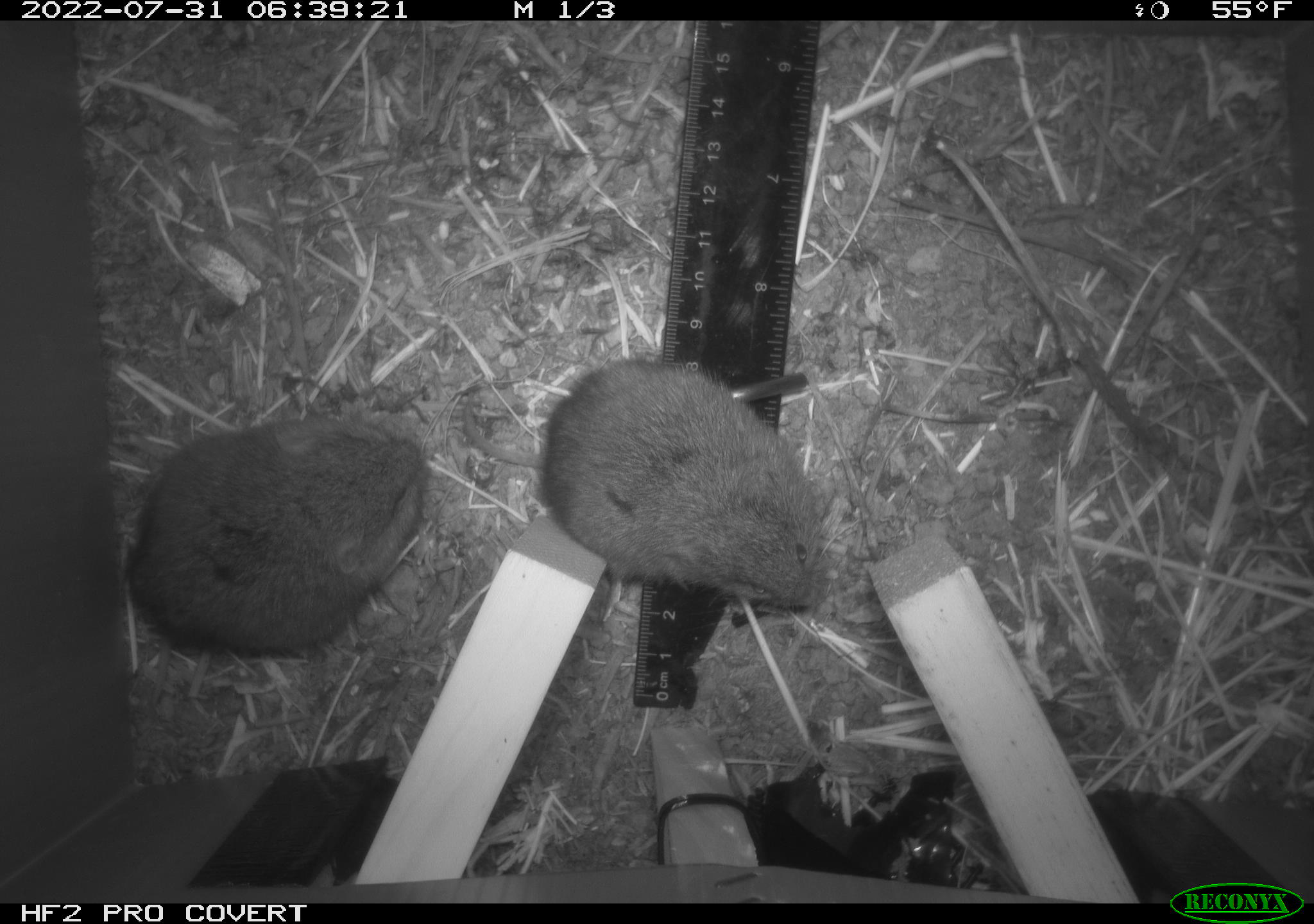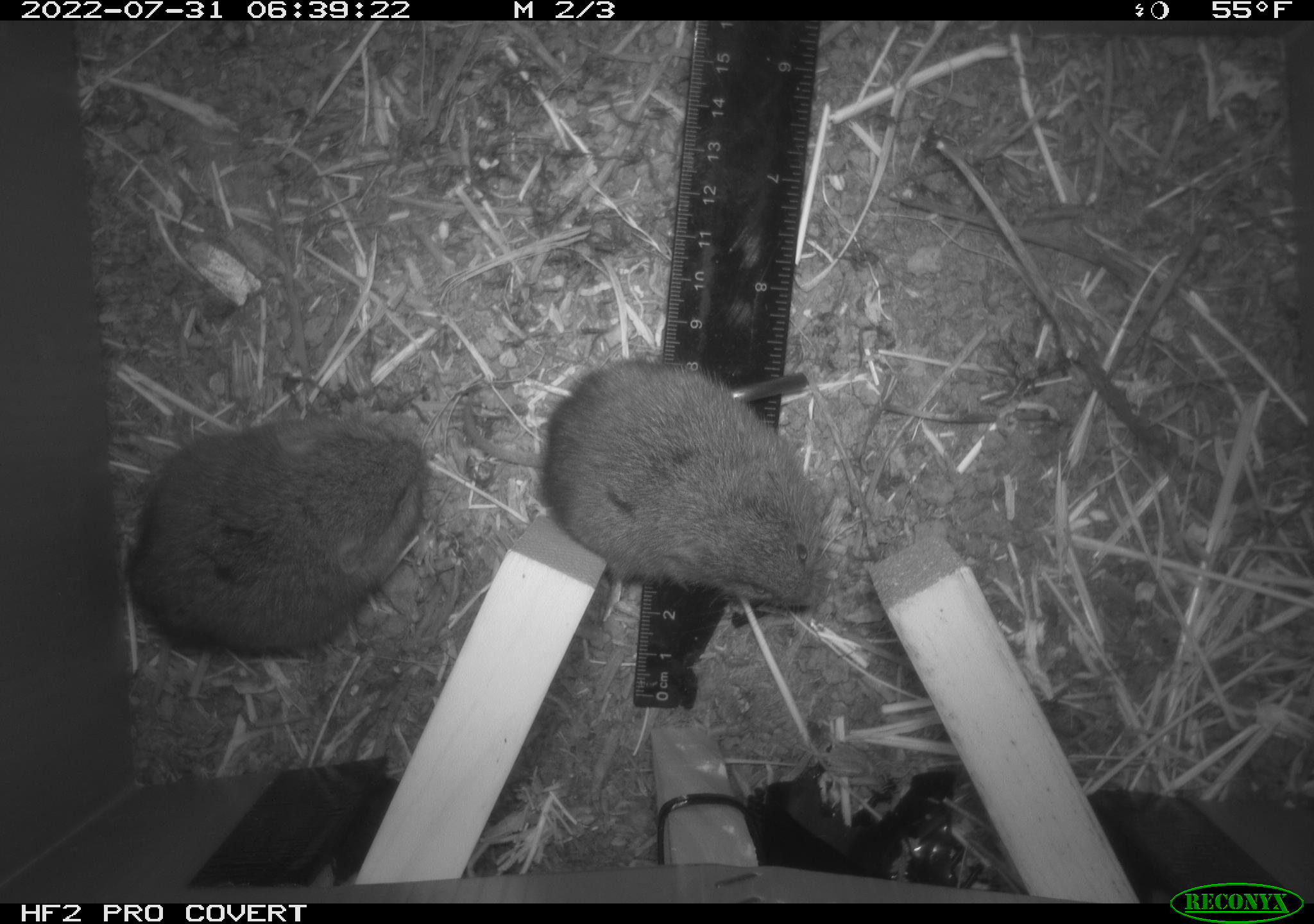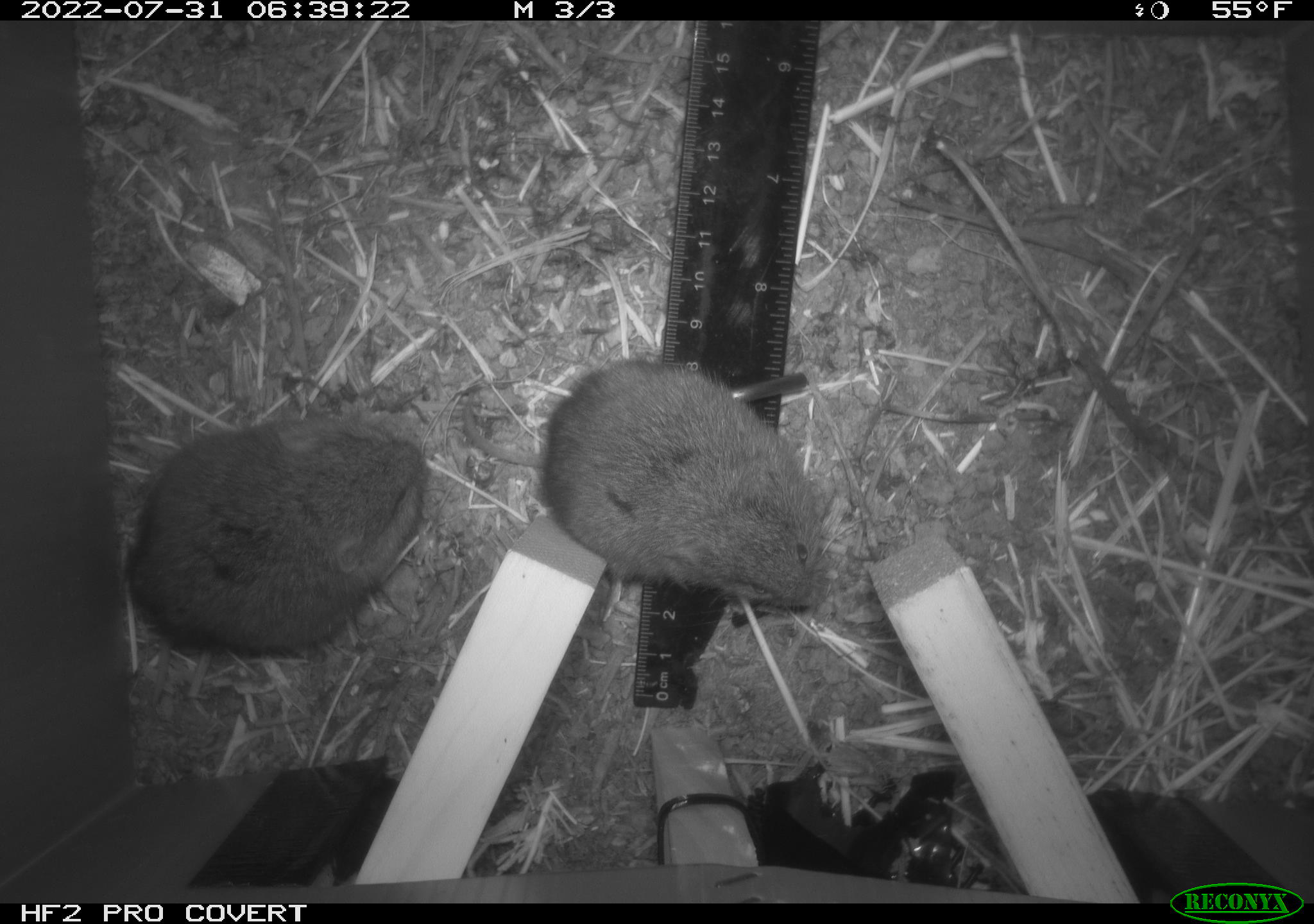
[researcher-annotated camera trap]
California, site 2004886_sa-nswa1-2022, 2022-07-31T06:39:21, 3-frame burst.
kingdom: Animalia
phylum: Chordata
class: Mammalia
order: Rodentia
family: Cricetidae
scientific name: Cricetidae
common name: hamsters, voles, lemmings, and allies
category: cricetidae family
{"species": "cricetidae family (hamsters, voles, lemmings, and allies) (Cricetidae)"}